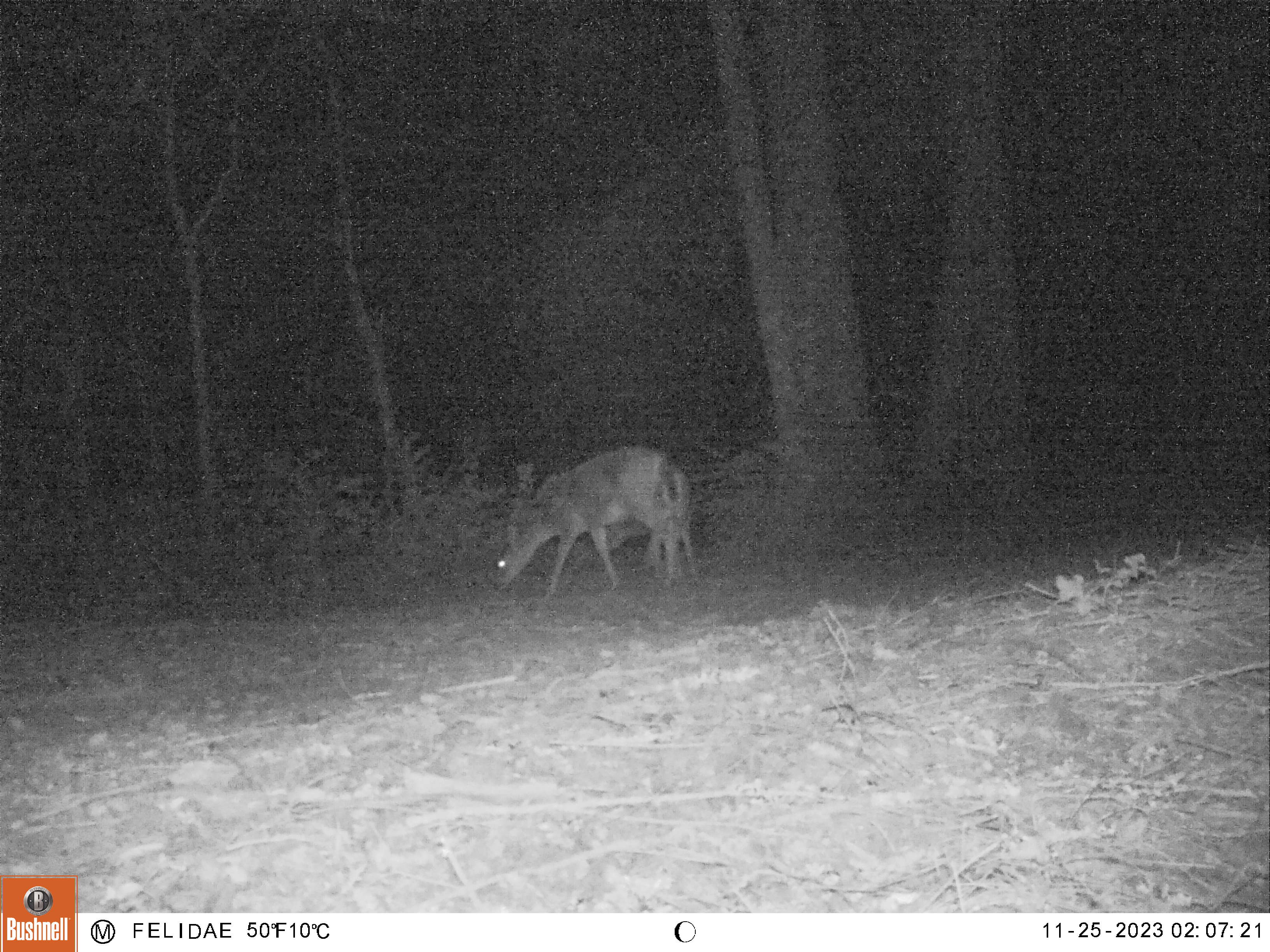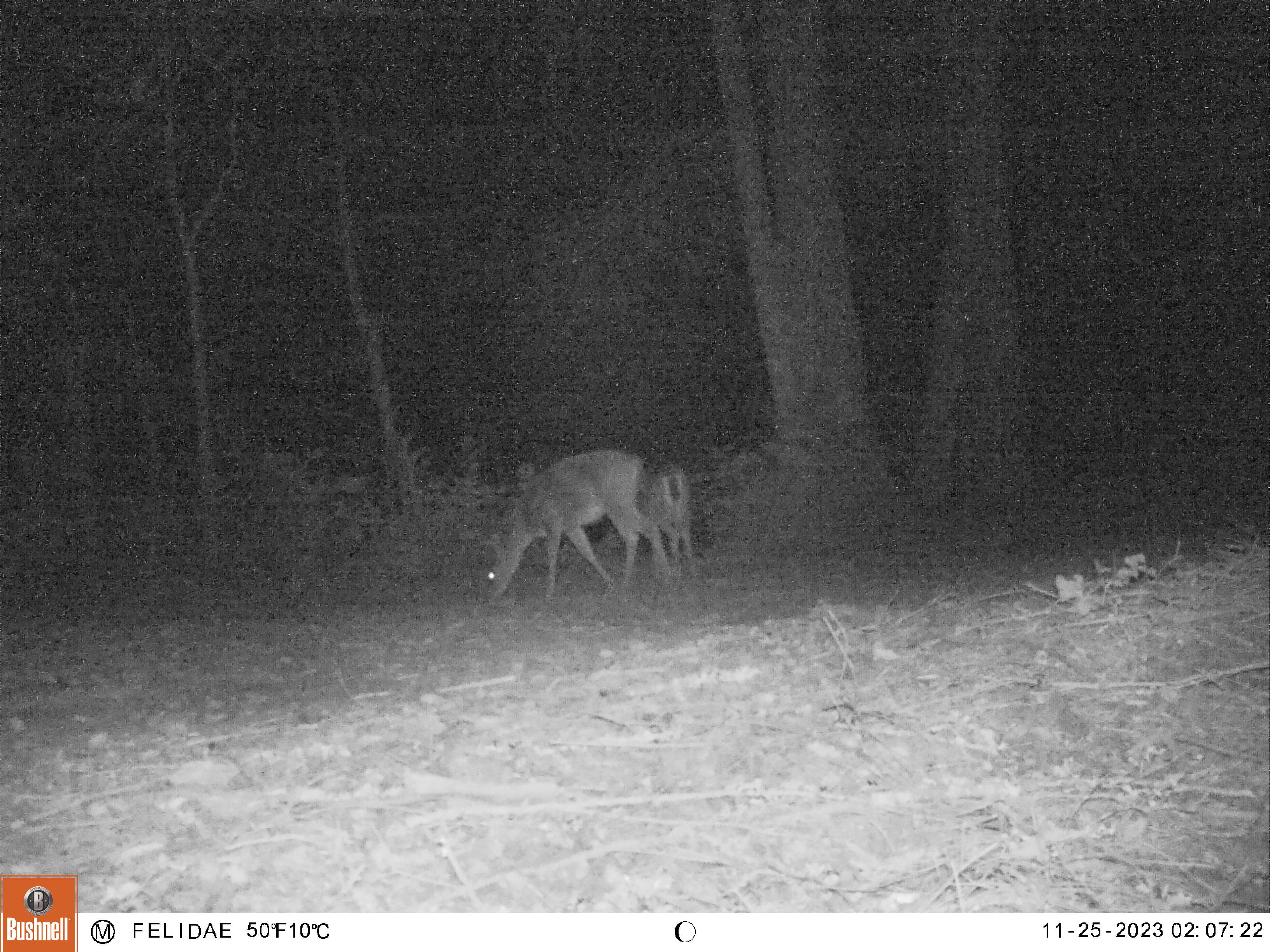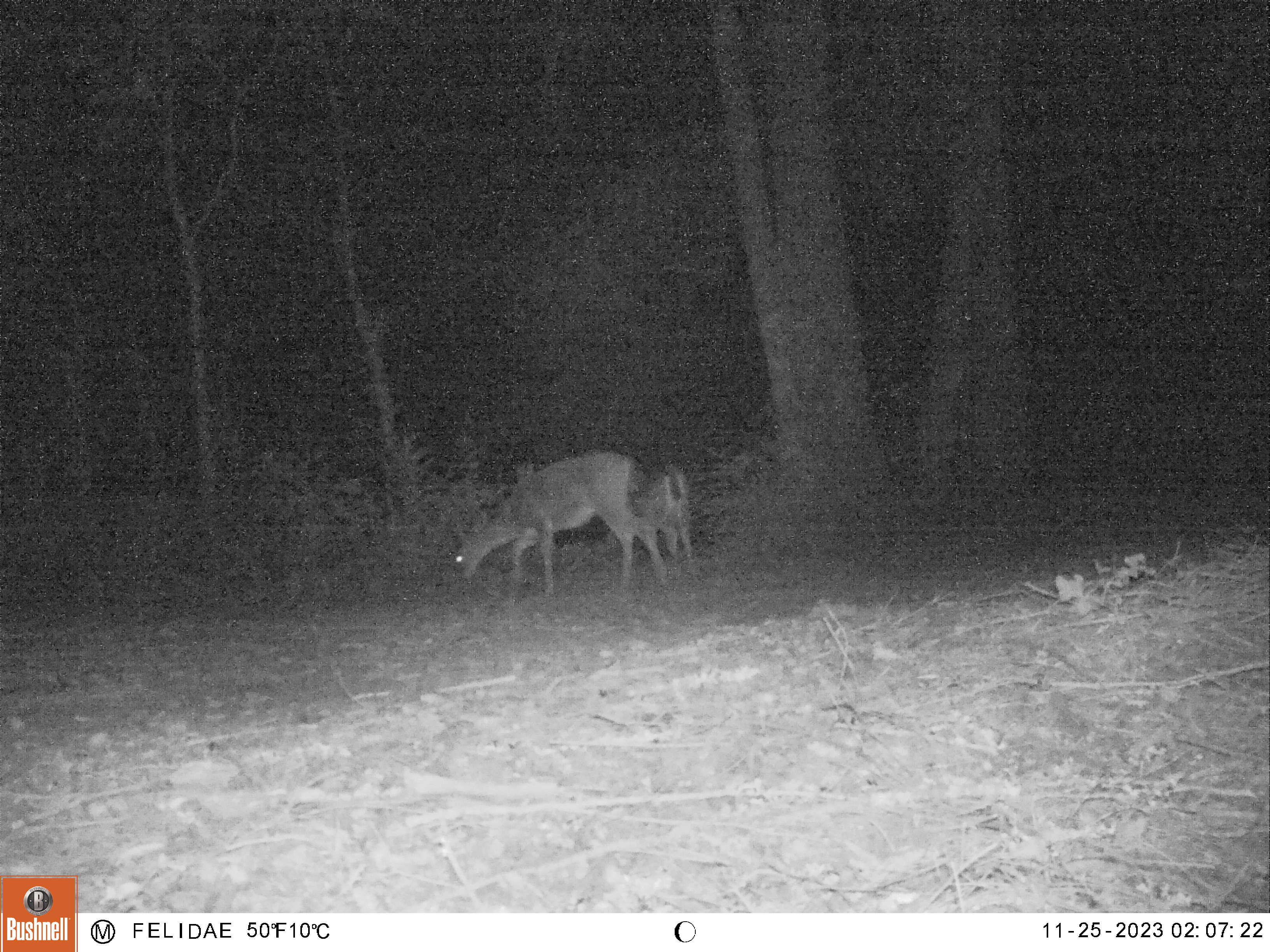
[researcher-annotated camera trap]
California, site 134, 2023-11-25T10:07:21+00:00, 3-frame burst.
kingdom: Animalia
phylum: Chordata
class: Mammalia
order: Artiodactyla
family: Cervidae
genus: Odocoileus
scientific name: Odocoileus hemionus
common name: mule deer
Mule deer (Odocoileus hemionus).